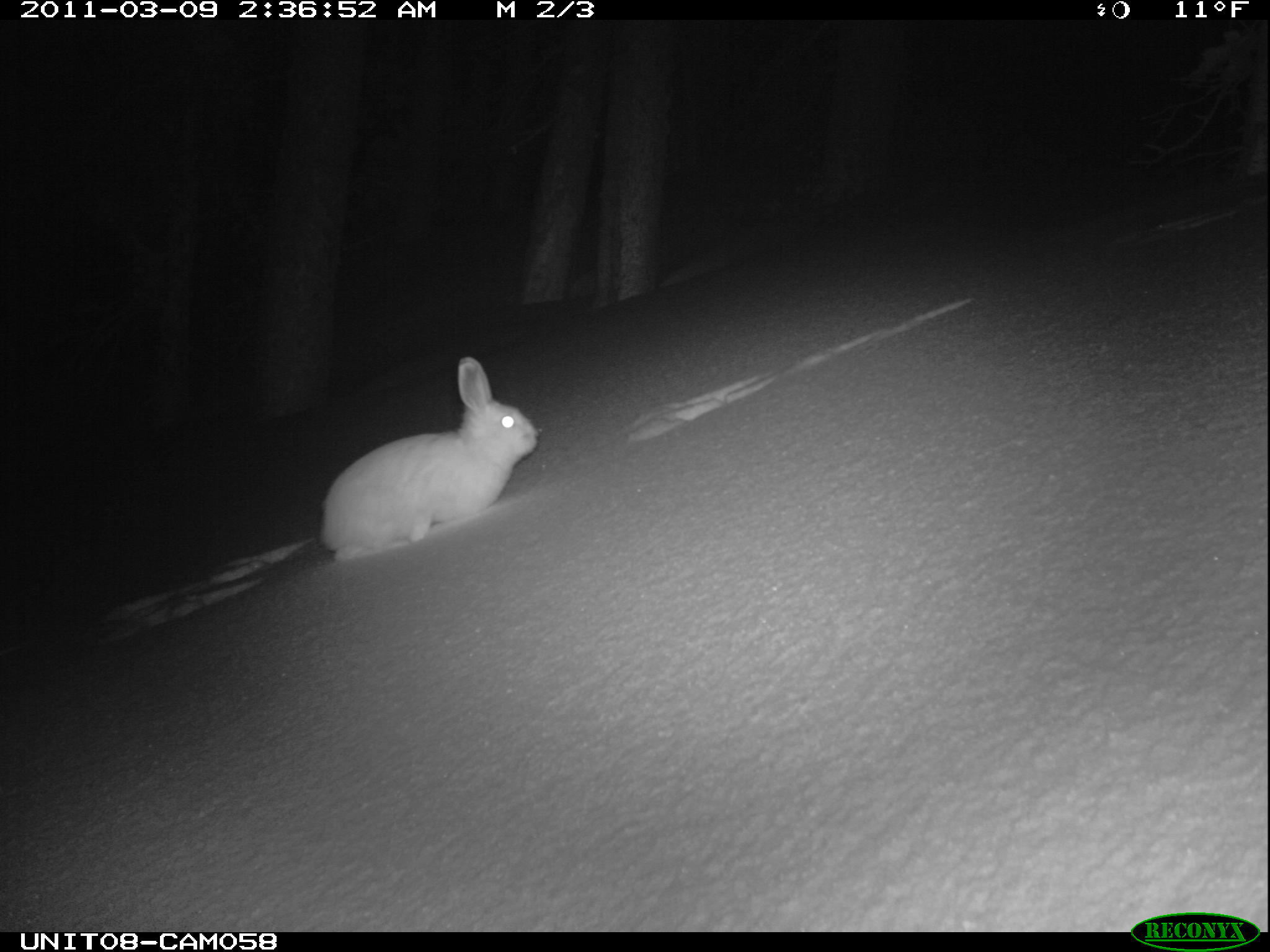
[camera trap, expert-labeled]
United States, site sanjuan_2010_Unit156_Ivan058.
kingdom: Animalia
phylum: Chordata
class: Mammalia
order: Lagomorpha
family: Leporidae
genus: Lepus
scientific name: Lepus americanus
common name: snowshoe hare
Lepus americanus (snowshoe hare).